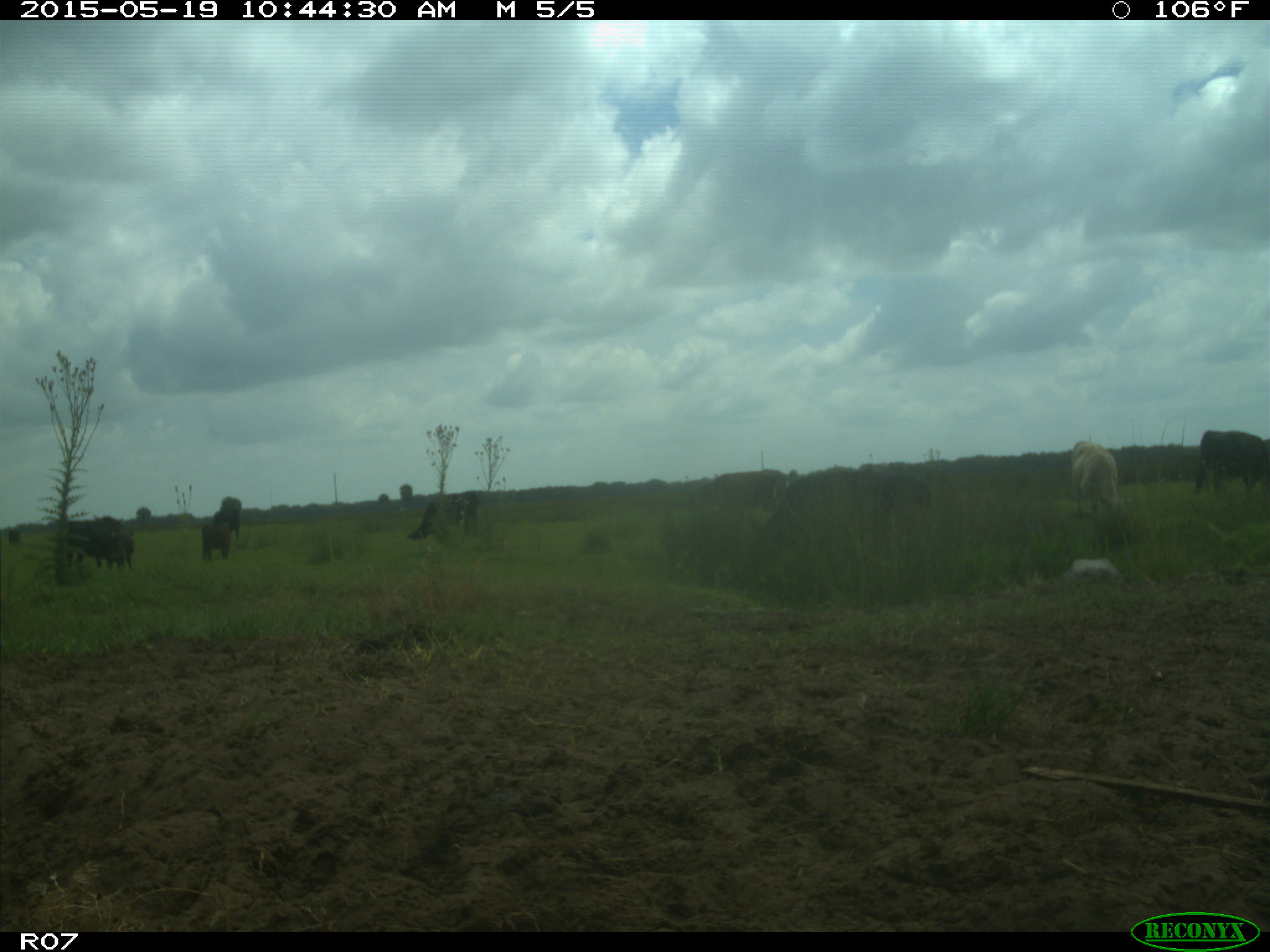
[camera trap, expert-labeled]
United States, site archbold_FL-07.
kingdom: Animalia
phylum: Chordata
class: Mammalia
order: Artiodactyla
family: Bovidae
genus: Bos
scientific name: Bos taurus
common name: domestic cow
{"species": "Bos taurus (domestic cow)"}